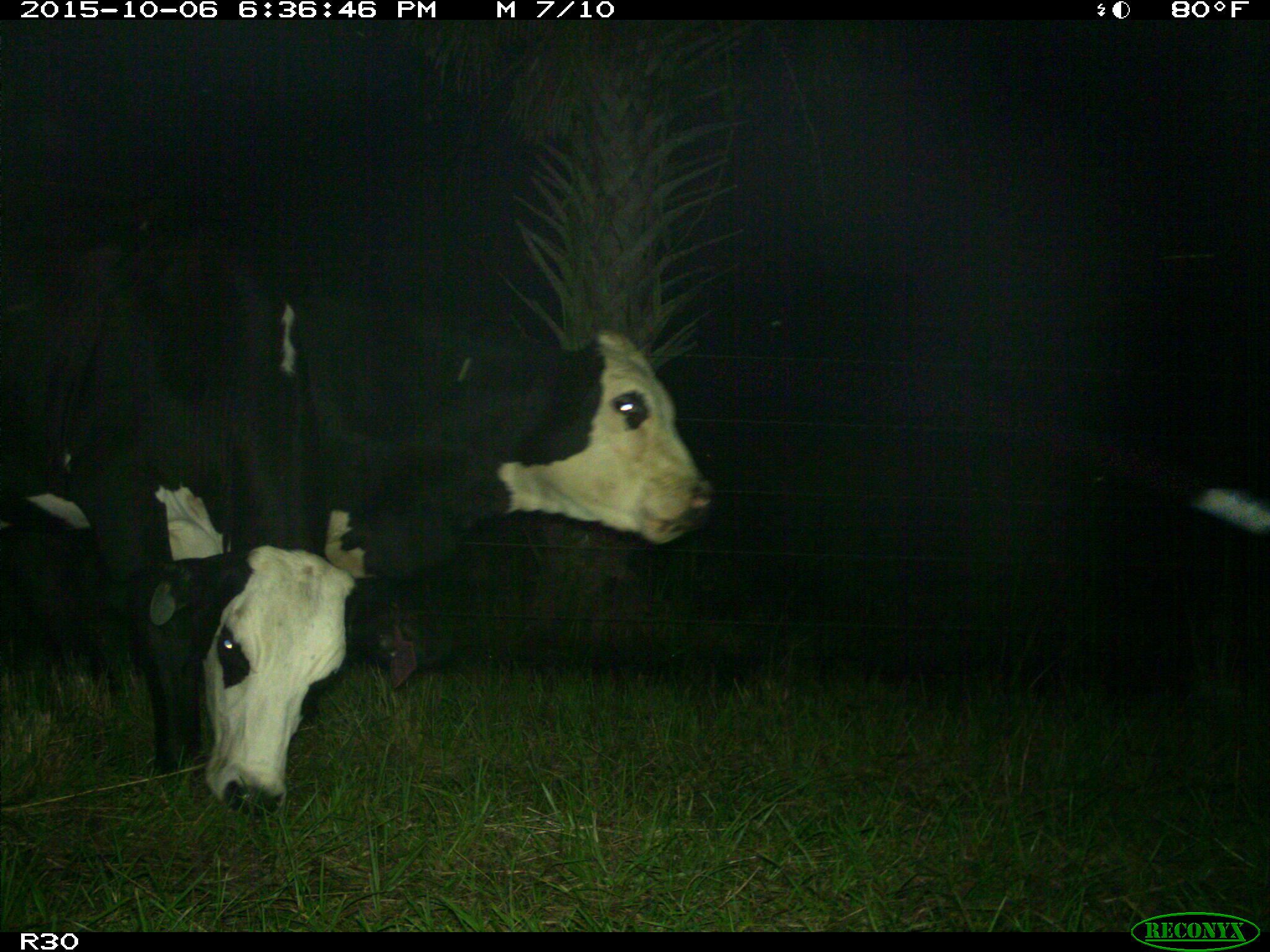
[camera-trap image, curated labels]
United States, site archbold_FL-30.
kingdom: Animalia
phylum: Chordata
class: Mammalia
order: Artiodactyla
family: Bovidae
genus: Bos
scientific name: Bos taurus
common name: domestic cow